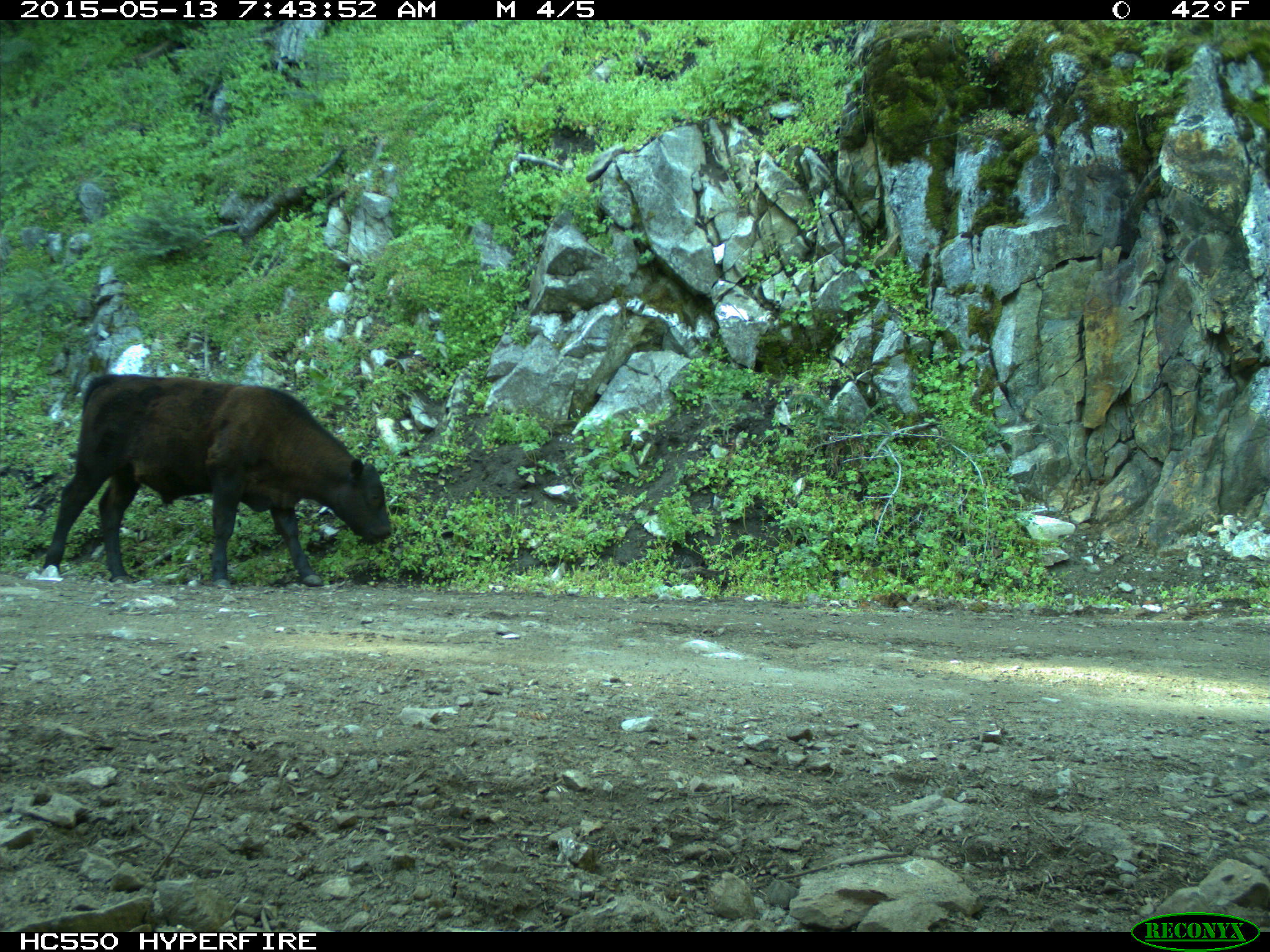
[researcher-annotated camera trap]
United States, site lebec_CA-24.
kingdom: Animalia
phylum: Chordata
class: Mammalia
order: Artiodactyla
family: Bovidae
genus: Bos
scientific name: Bos taurus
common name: domestic cow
Bos taurus (domestic cow).